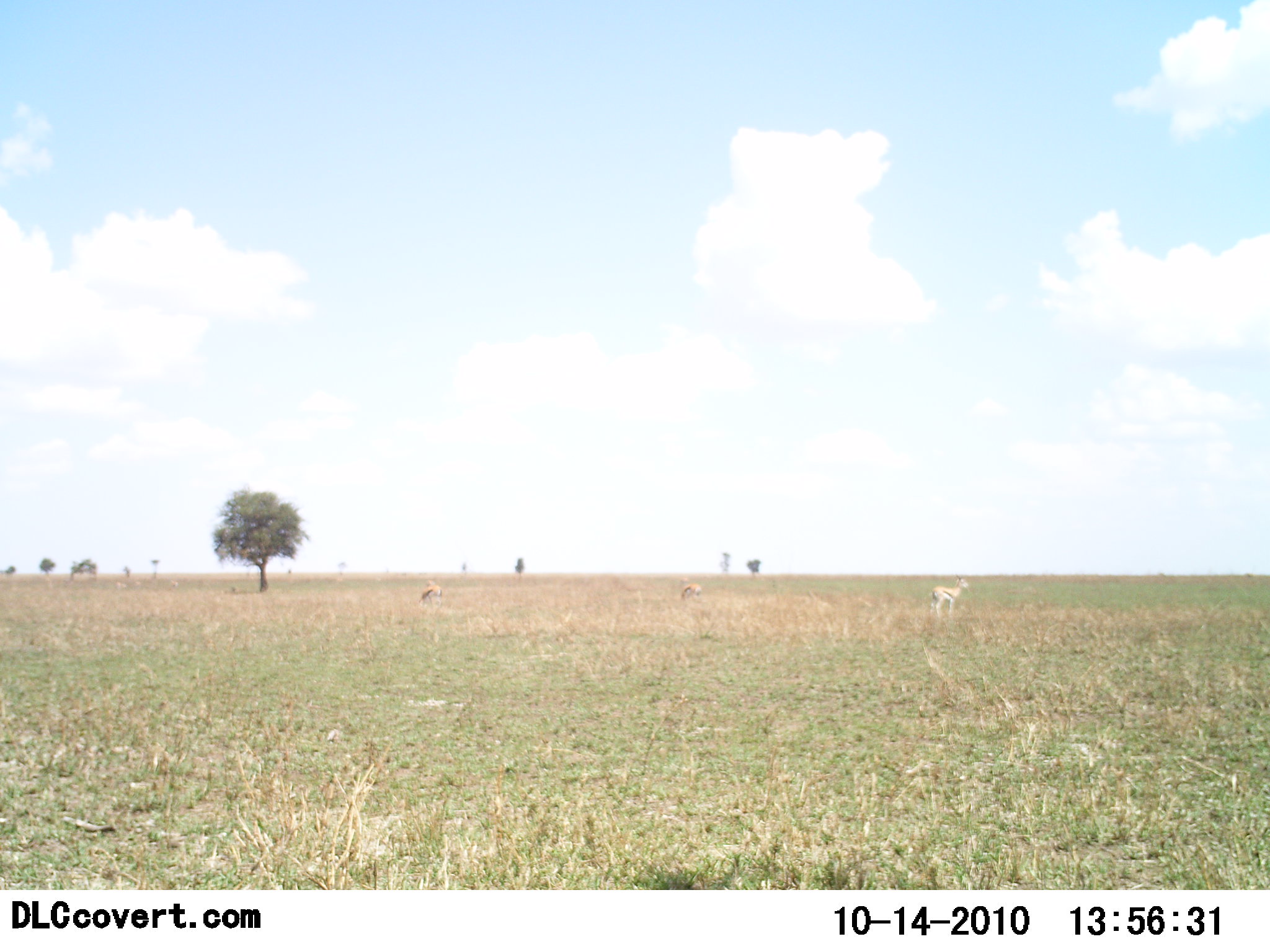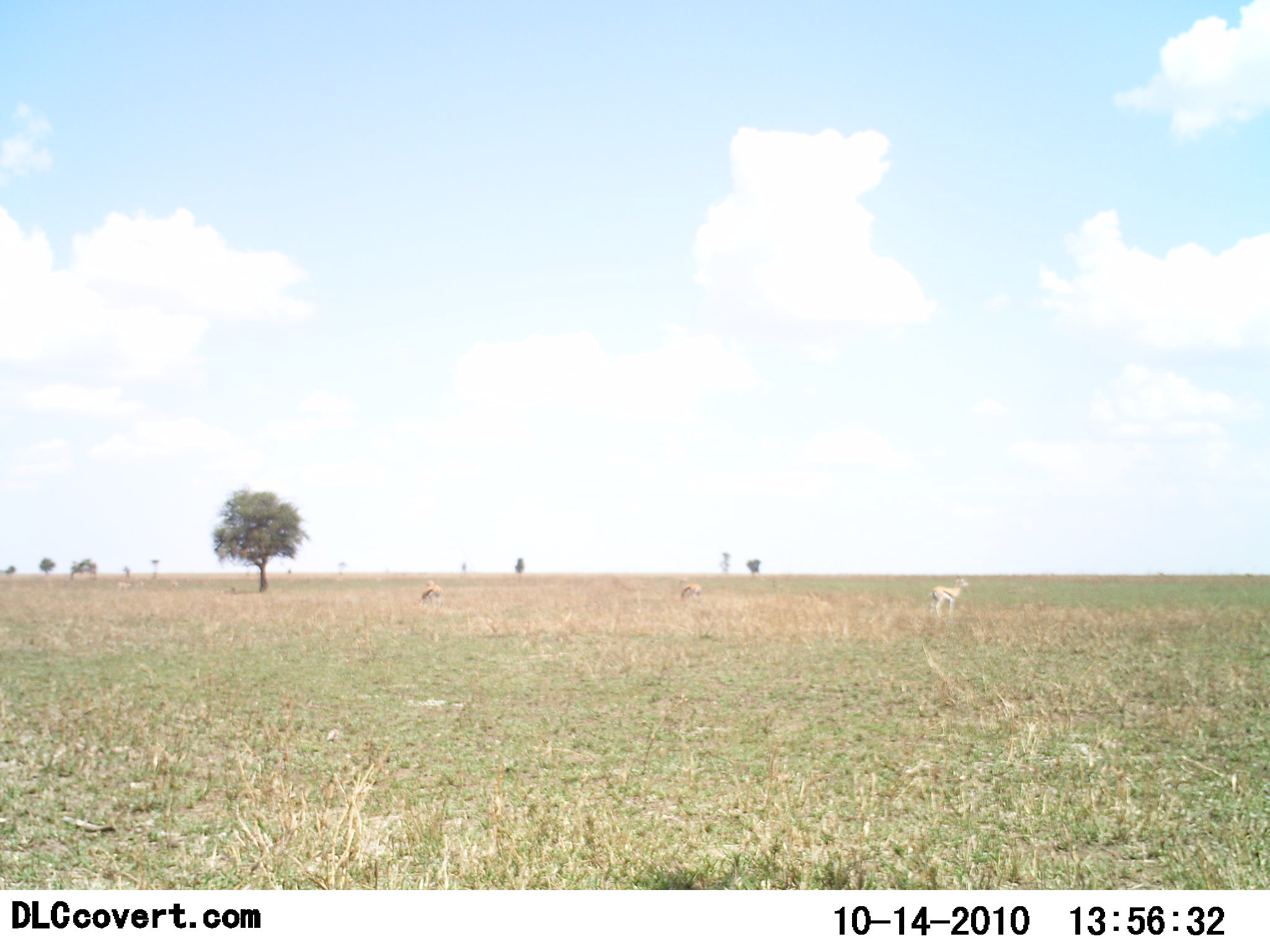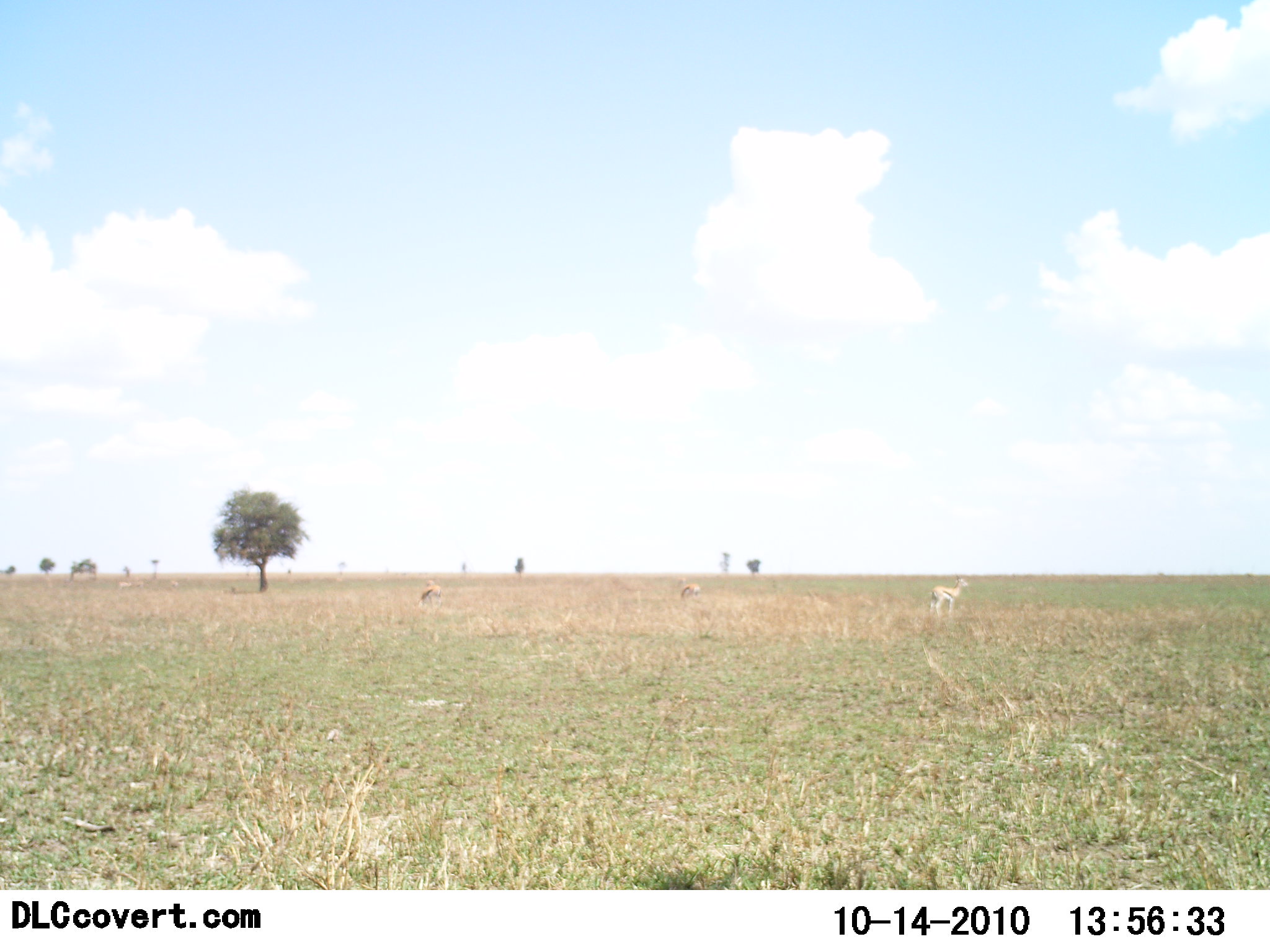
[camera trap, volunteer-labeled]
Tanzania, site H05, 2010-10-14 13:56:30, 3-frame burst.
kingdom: Animalia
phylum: Chordata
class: Mammalia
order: Artiodactyla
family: Bovidae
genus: Eudorcas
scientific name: Eudorcas thomsonii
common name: thomson's gazelle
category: gazellethomsons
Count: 3.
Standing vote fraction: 94%.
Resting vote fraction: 0%.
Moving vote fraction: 0%.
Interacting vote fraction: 0%.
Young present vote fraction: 0%.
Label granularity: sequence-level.